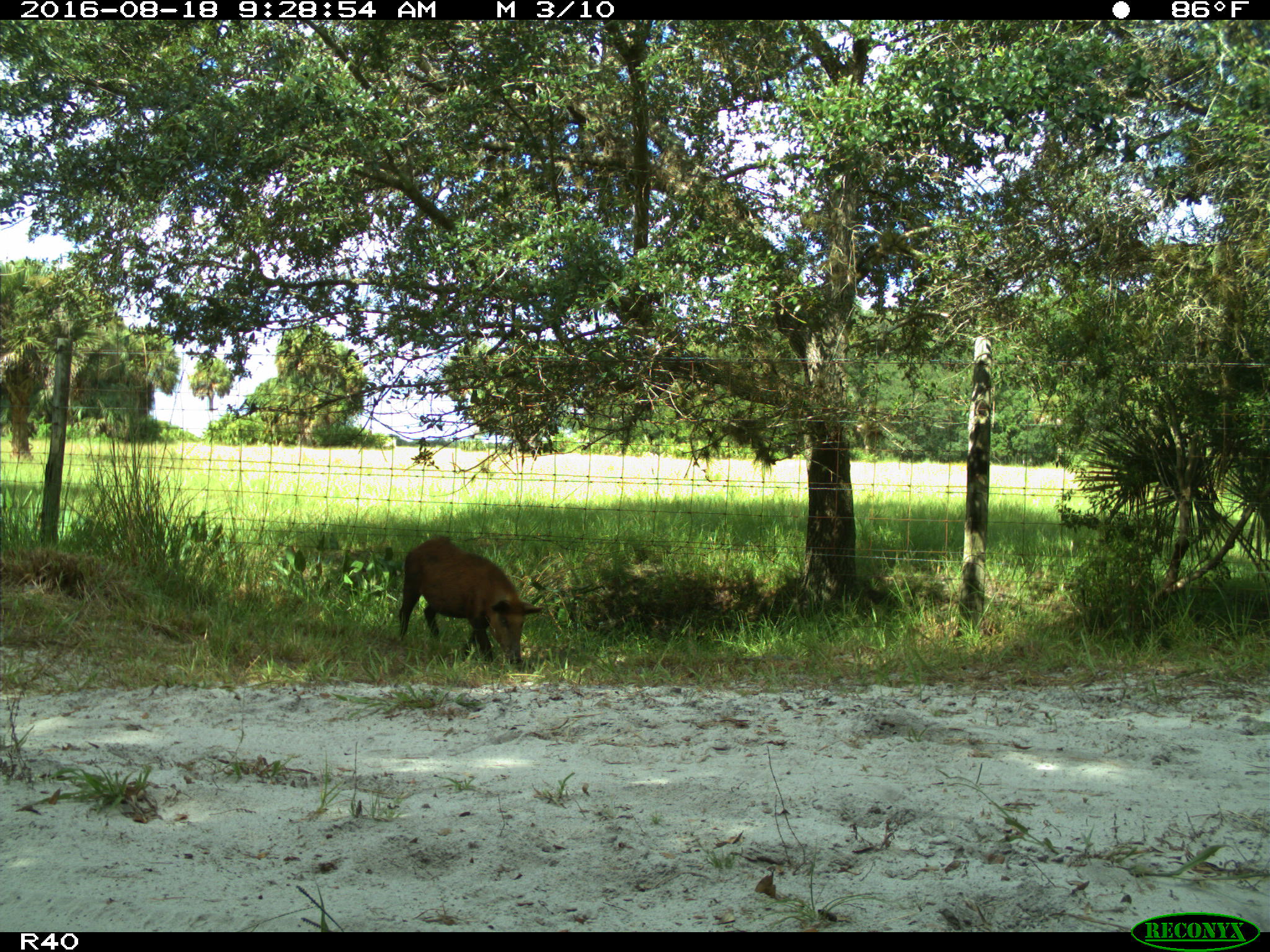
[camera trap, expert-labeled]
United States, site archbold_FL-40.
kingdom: Animalia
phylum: Chordata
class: Mammalia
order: Artiodactyla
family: Suidae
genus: Sus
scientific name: Sus scrofa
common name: wild boar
Sus scrofa (wild boar).